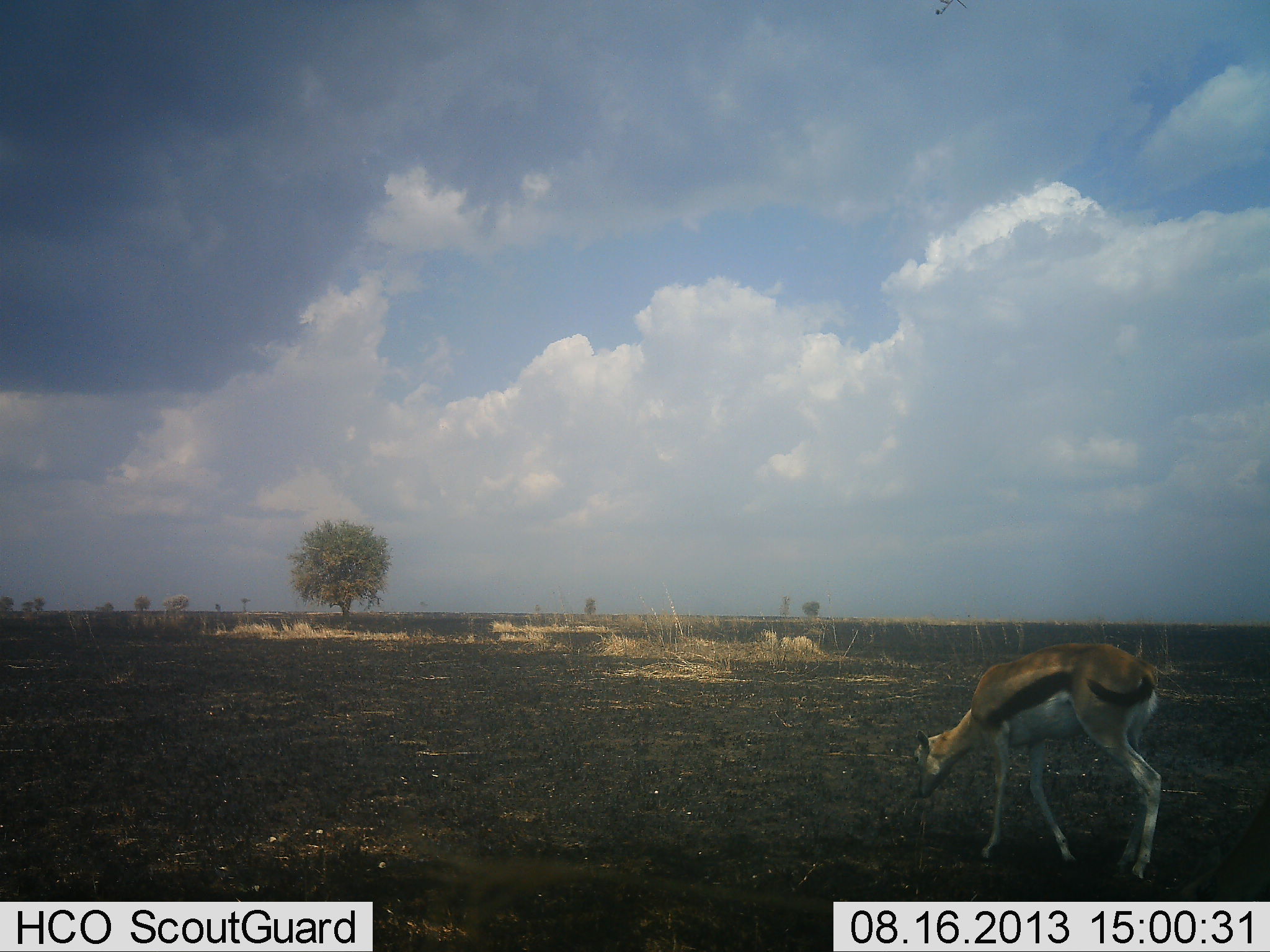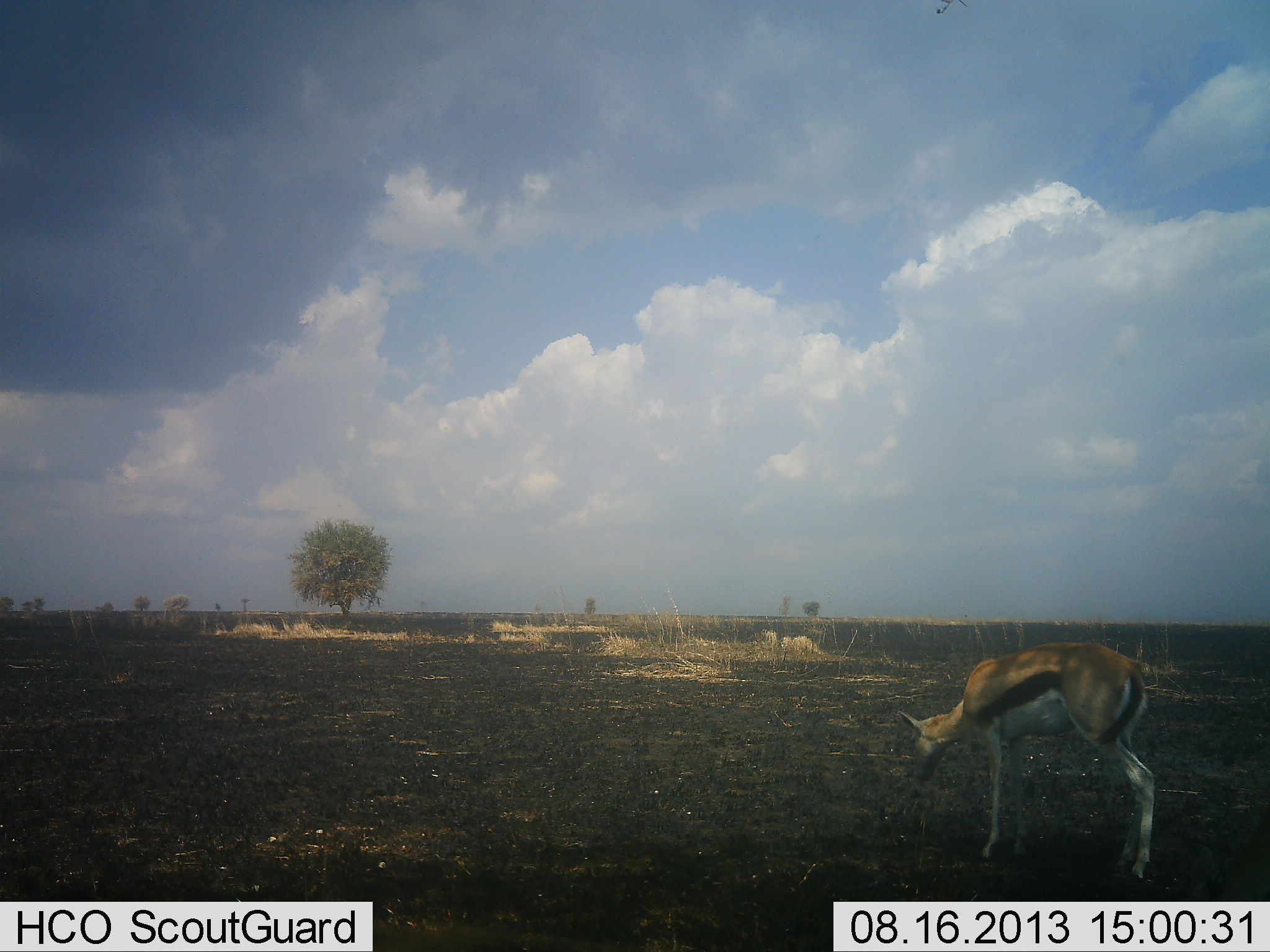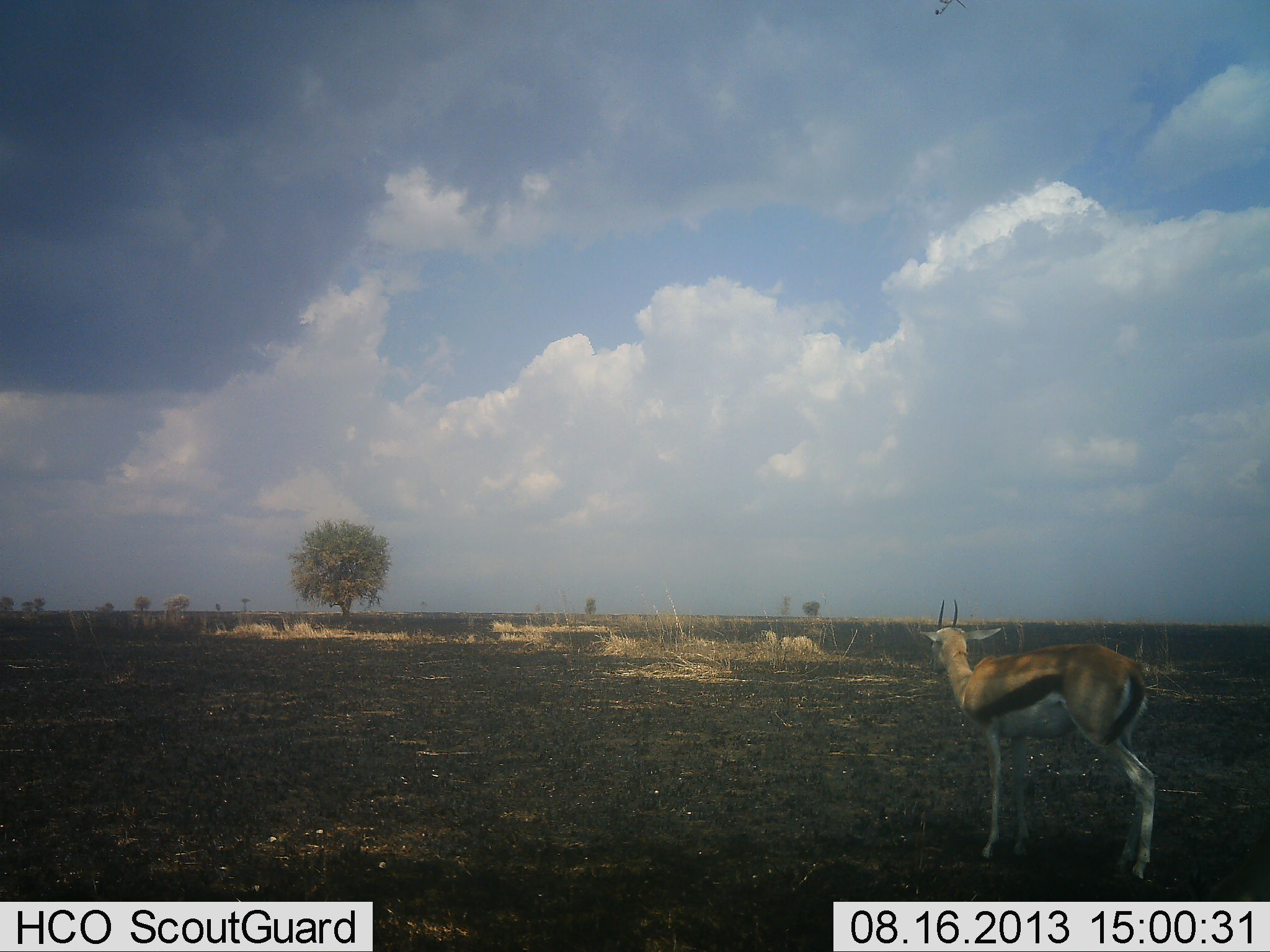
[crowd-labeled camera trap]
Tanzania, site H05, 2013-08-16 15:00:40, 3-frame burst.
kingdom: Animalia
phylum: Chordata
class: Mammalia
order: Artiodactyla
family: Bovidae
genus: Eudorcas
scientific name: Eudorcas thomsonii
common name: thomson's gazelle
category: gazellethomsons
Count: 1.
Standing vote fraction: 50%.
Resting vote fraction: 0%.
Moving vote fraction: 10%.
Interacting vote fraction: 0%.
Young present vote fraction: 10%.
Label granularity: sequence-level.